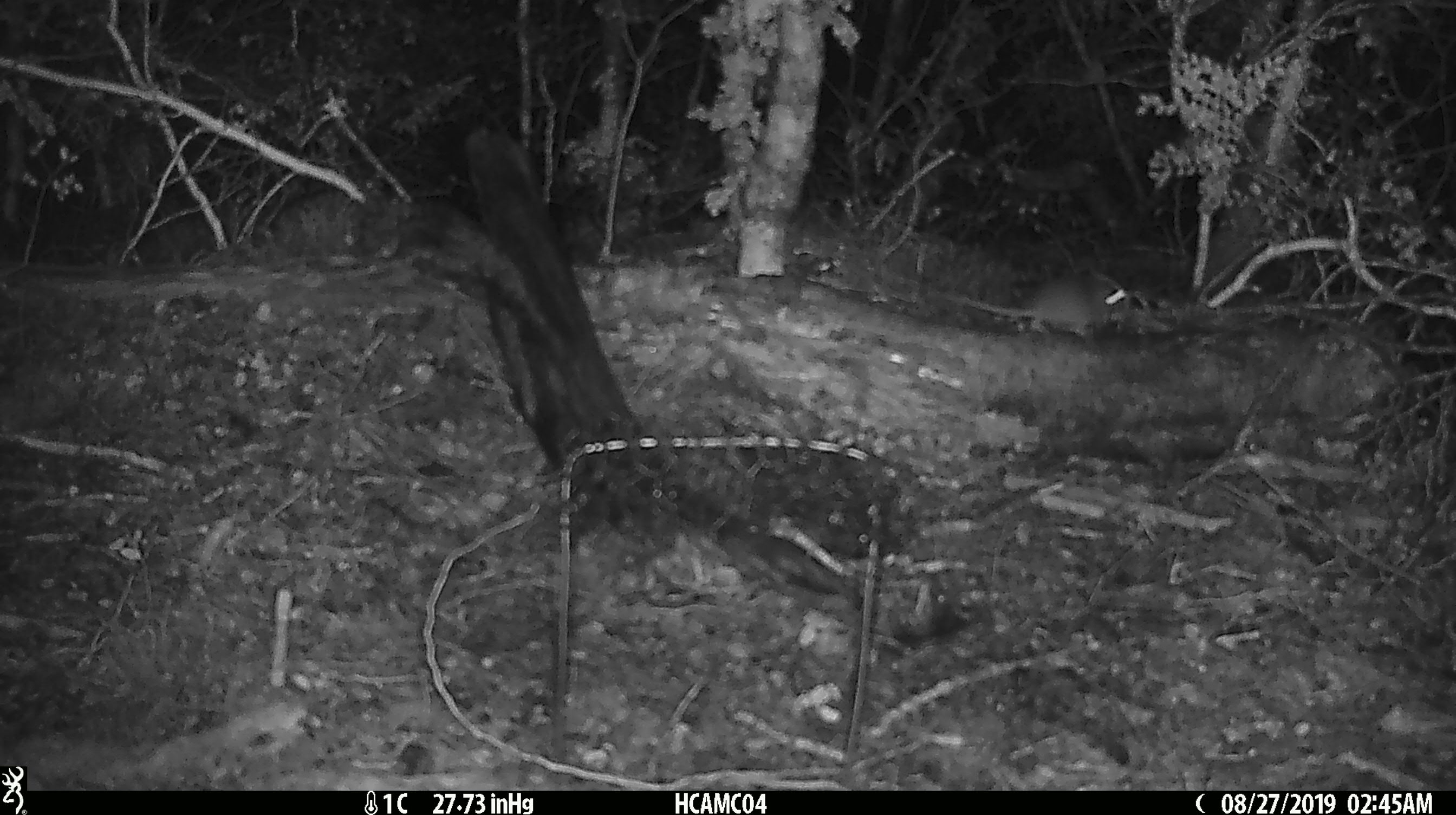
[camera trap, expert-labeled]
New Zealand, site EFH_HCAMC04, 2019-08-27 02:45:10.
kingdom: Animalia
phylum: Chordata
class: Mammalia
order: Rodentia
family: Muridae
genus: Mus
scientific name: Mus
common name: mouse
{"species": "mouse (Mus)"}